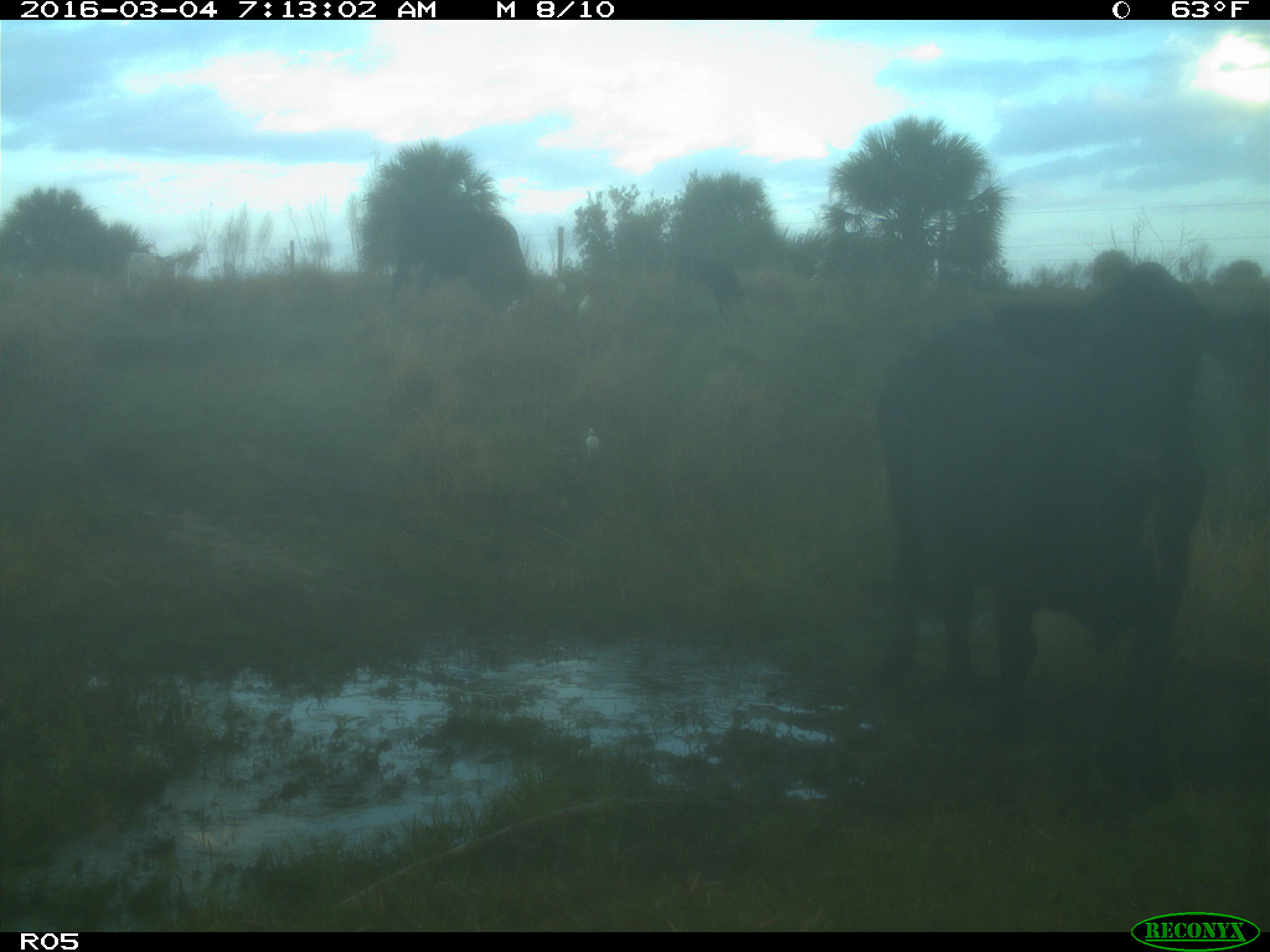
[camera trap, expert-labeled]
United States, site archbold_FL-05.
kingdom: Animalia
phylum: Chordata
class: Mammalia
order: Artiodactyla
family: Bovidae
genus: Bos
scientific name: Bos taurus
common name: domestic cow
Bos taurus (domestic cow).